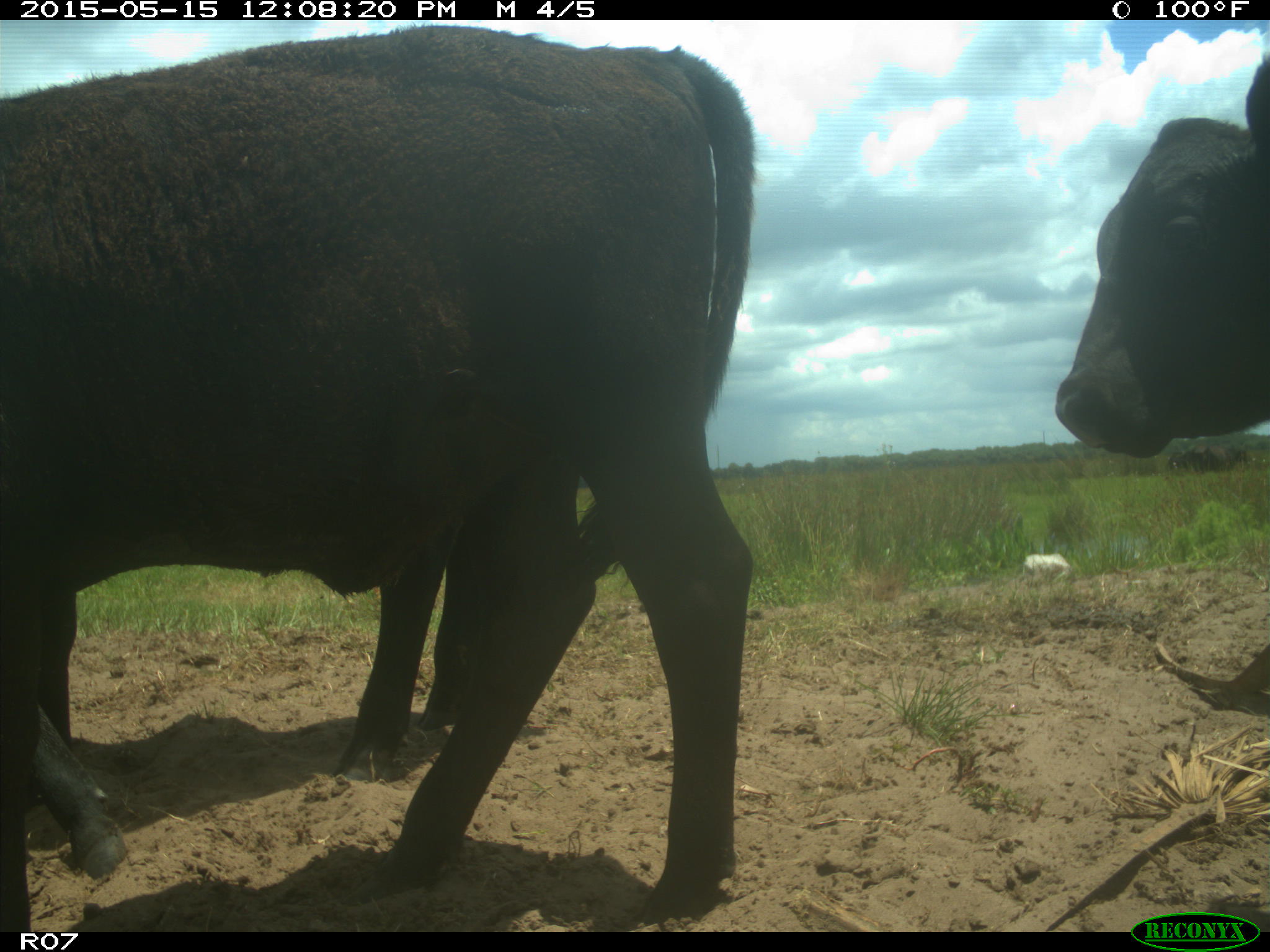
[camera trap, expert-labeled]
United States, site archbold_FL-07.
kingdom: Animalia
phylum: Chordata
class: Mammalia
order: Artiodactyla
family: Bovidae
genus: Bos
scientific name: Bos taurus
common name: domestic cow